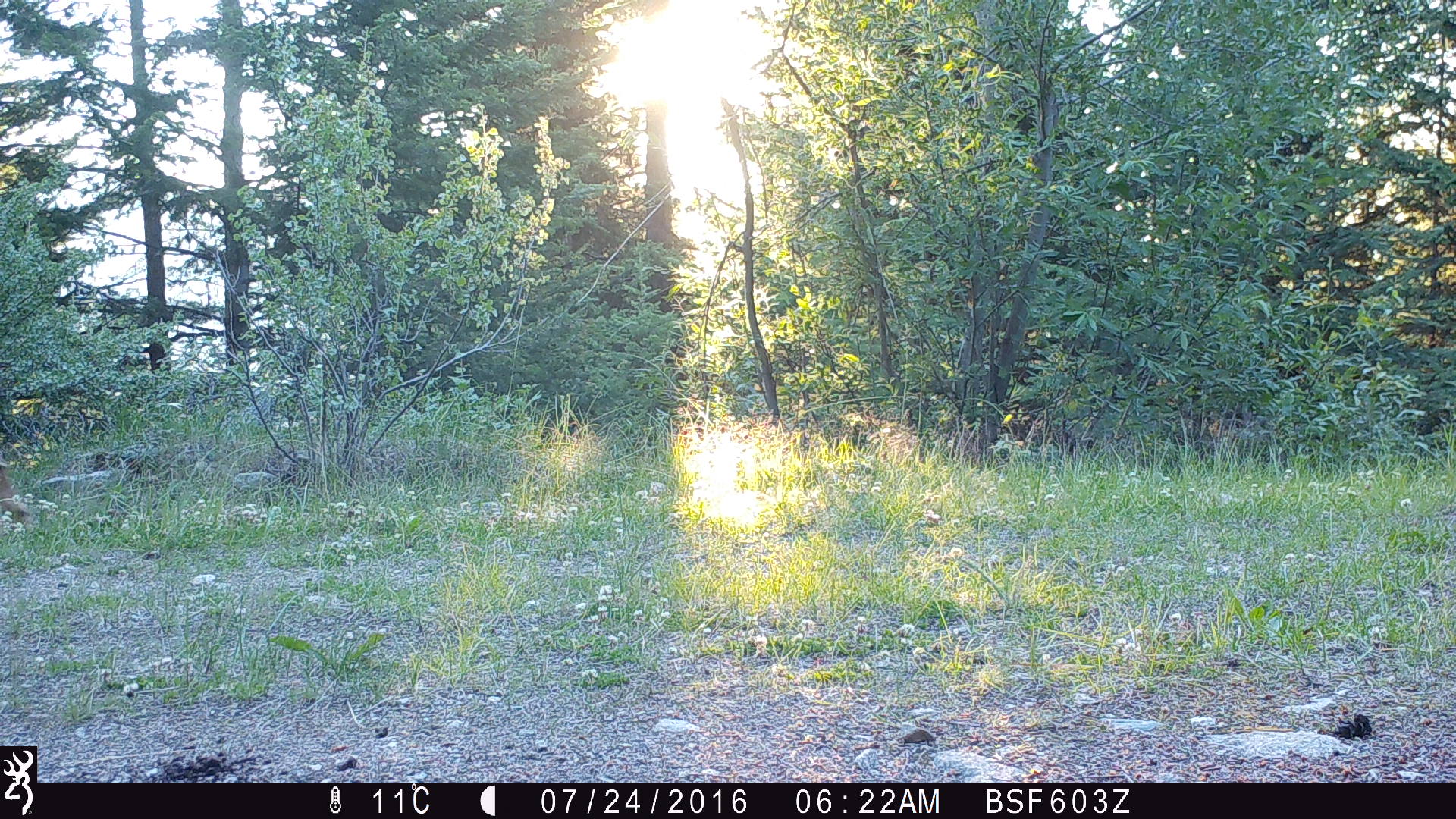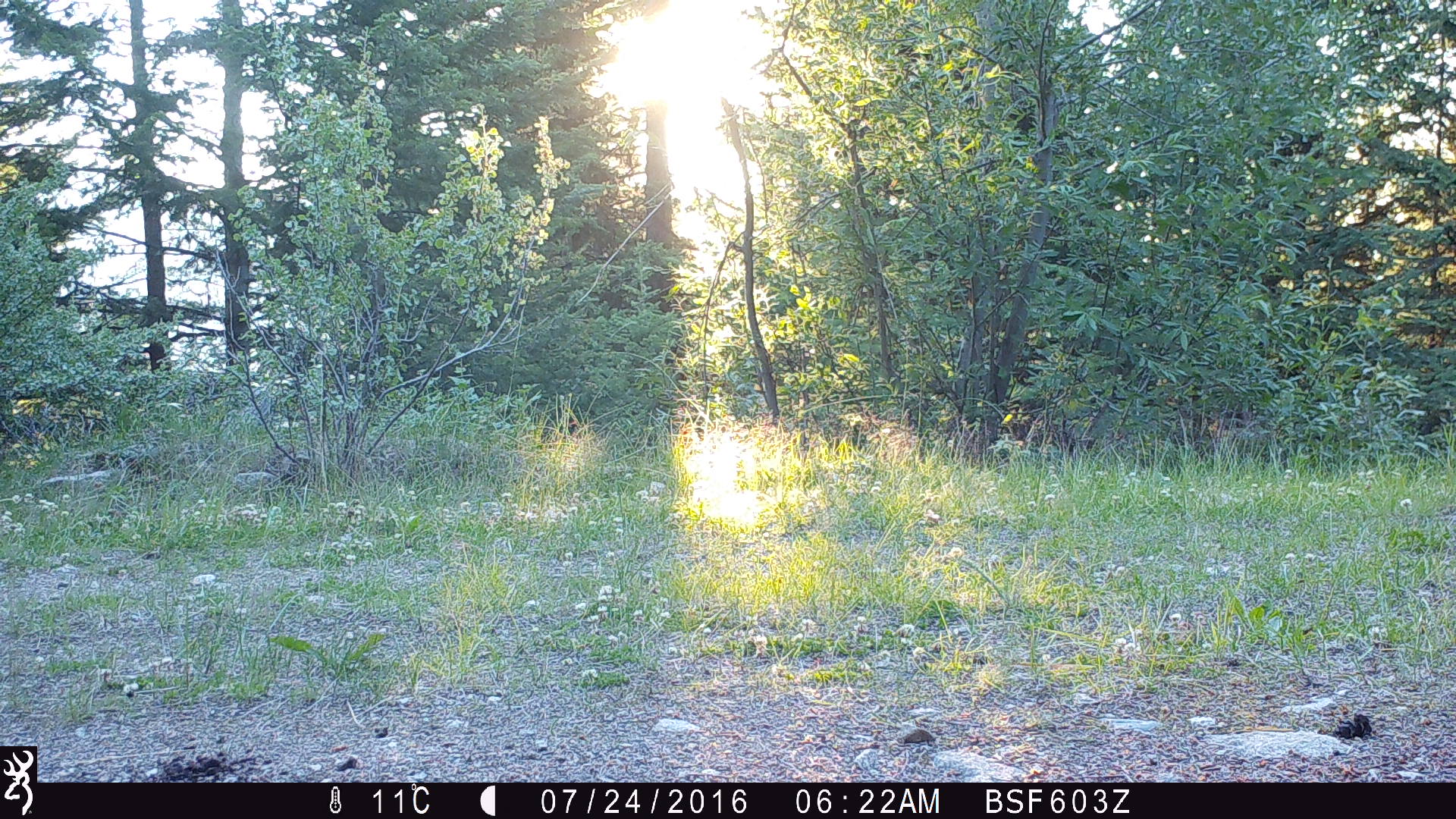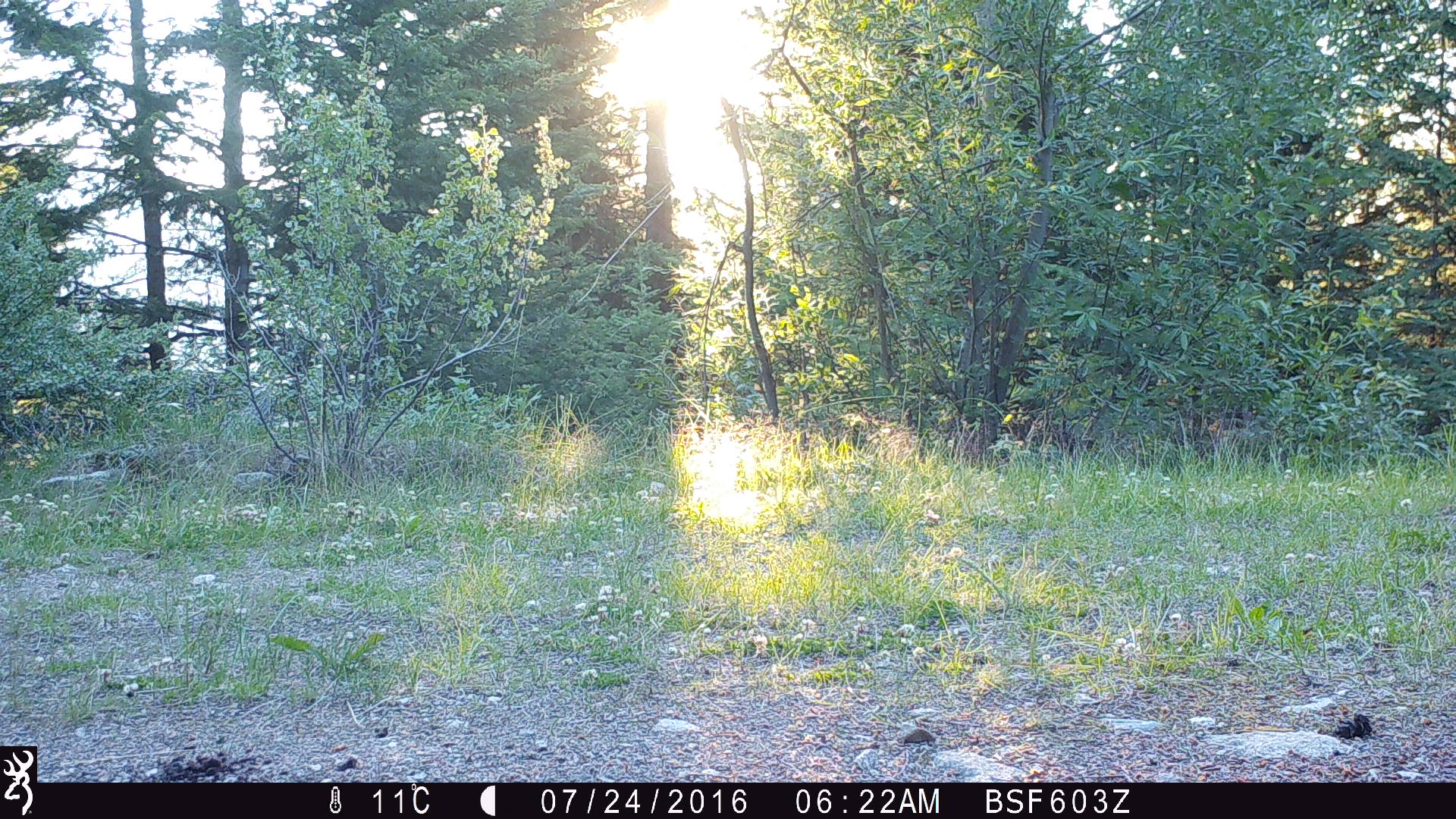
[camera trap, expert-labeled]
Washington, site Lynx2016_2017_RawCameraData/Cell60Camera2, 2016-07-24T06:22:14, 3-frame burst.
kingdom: Animalia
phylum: Chordata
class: Mammalia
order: Artiodactyla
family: Cervidae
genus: Odocoileus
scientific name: Odocoileus hemionus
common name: mule deer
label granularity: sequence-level